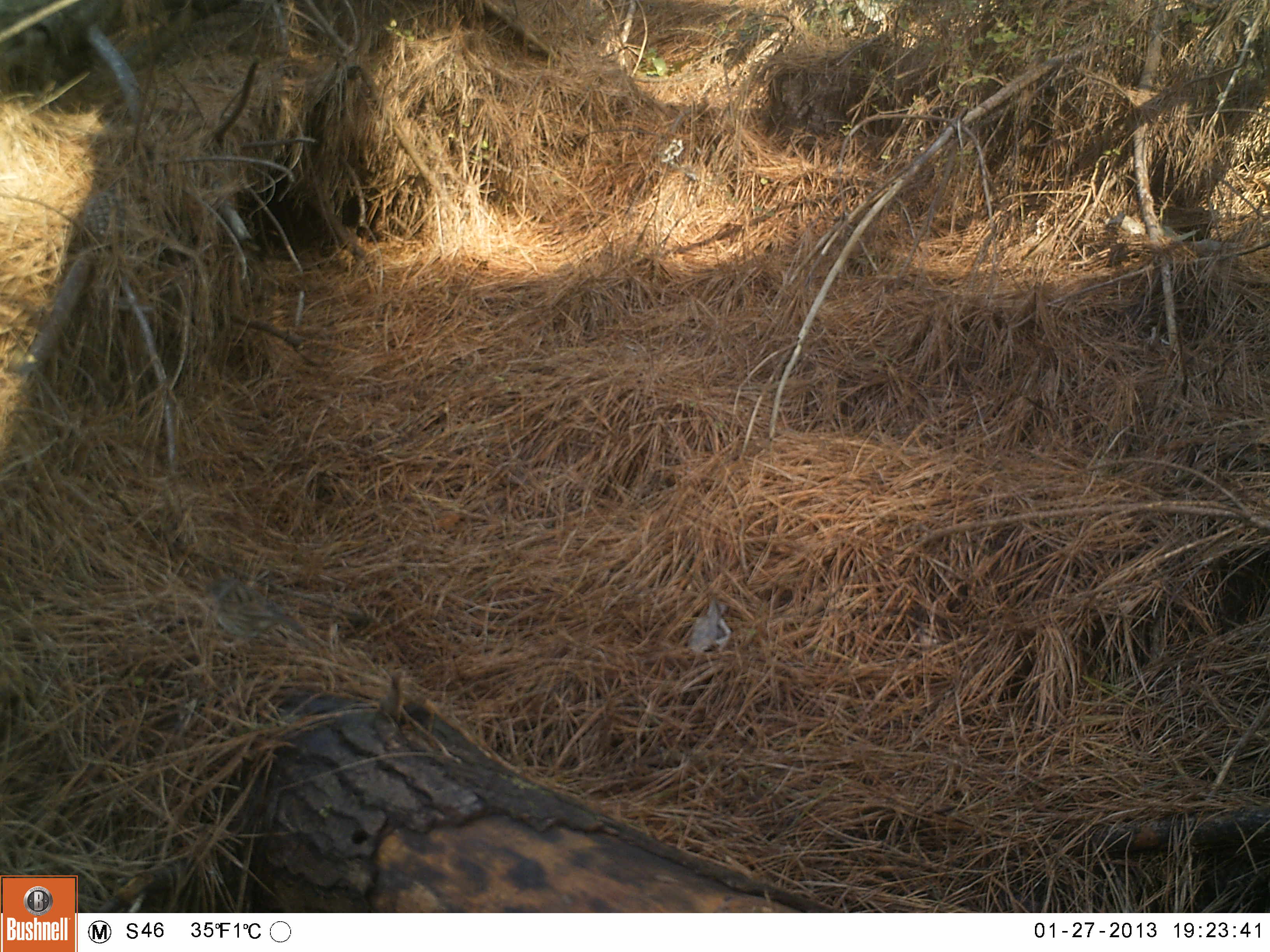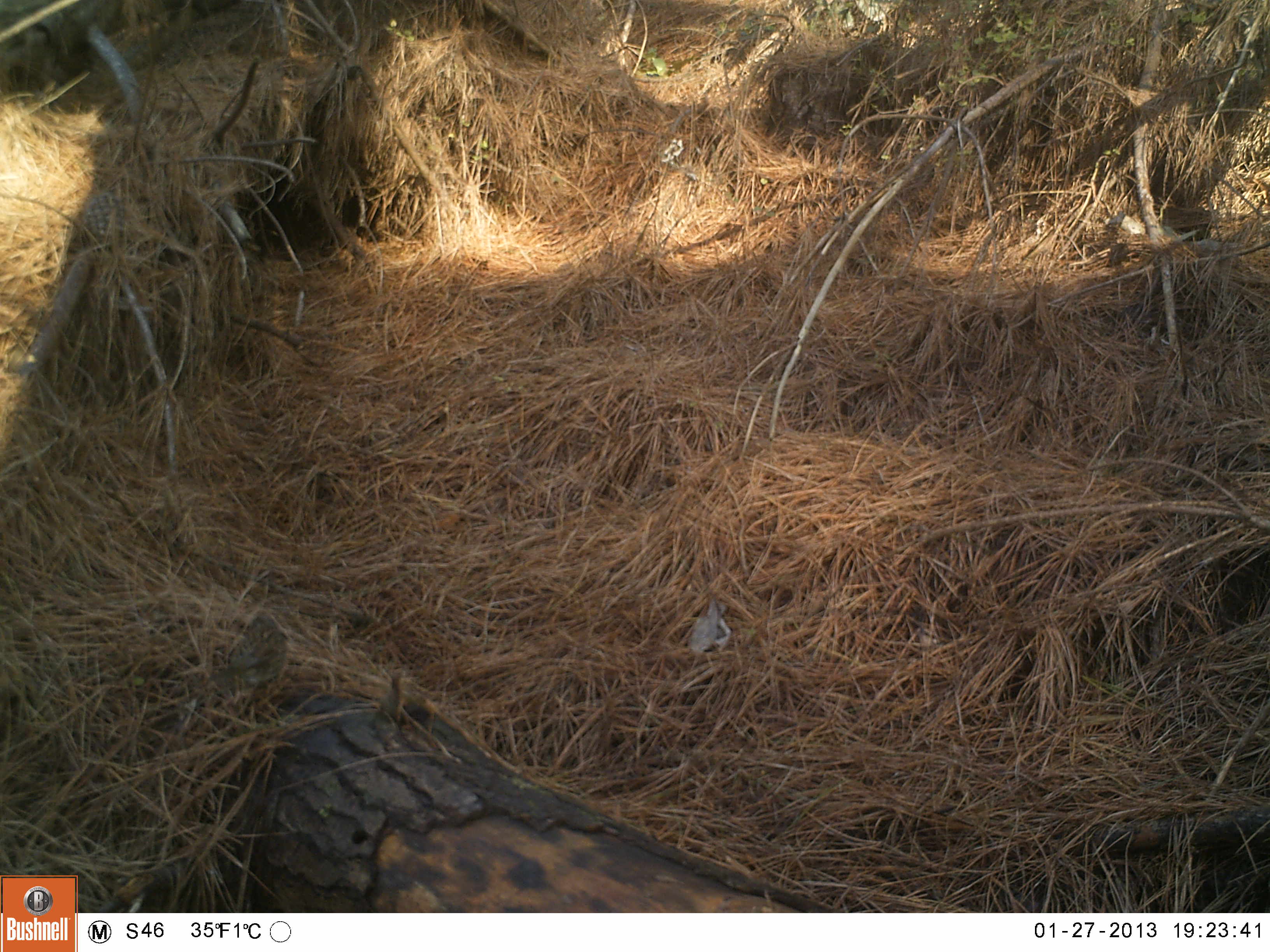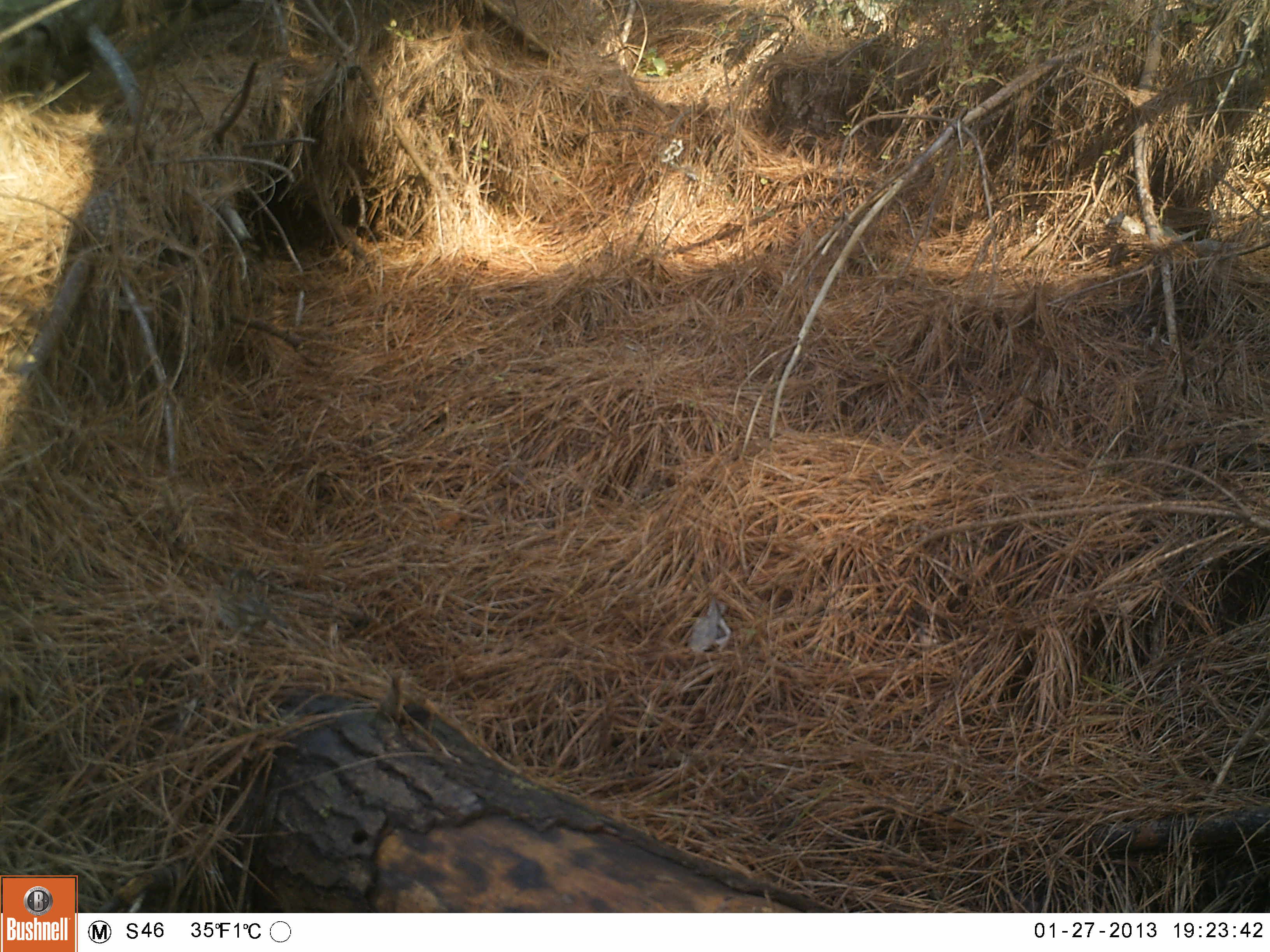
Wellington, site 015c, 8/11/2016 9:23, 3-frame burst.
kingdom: Animalia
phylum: Chordata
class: Aves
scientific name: Aves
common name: bird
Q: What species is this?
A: Bird (Aves).